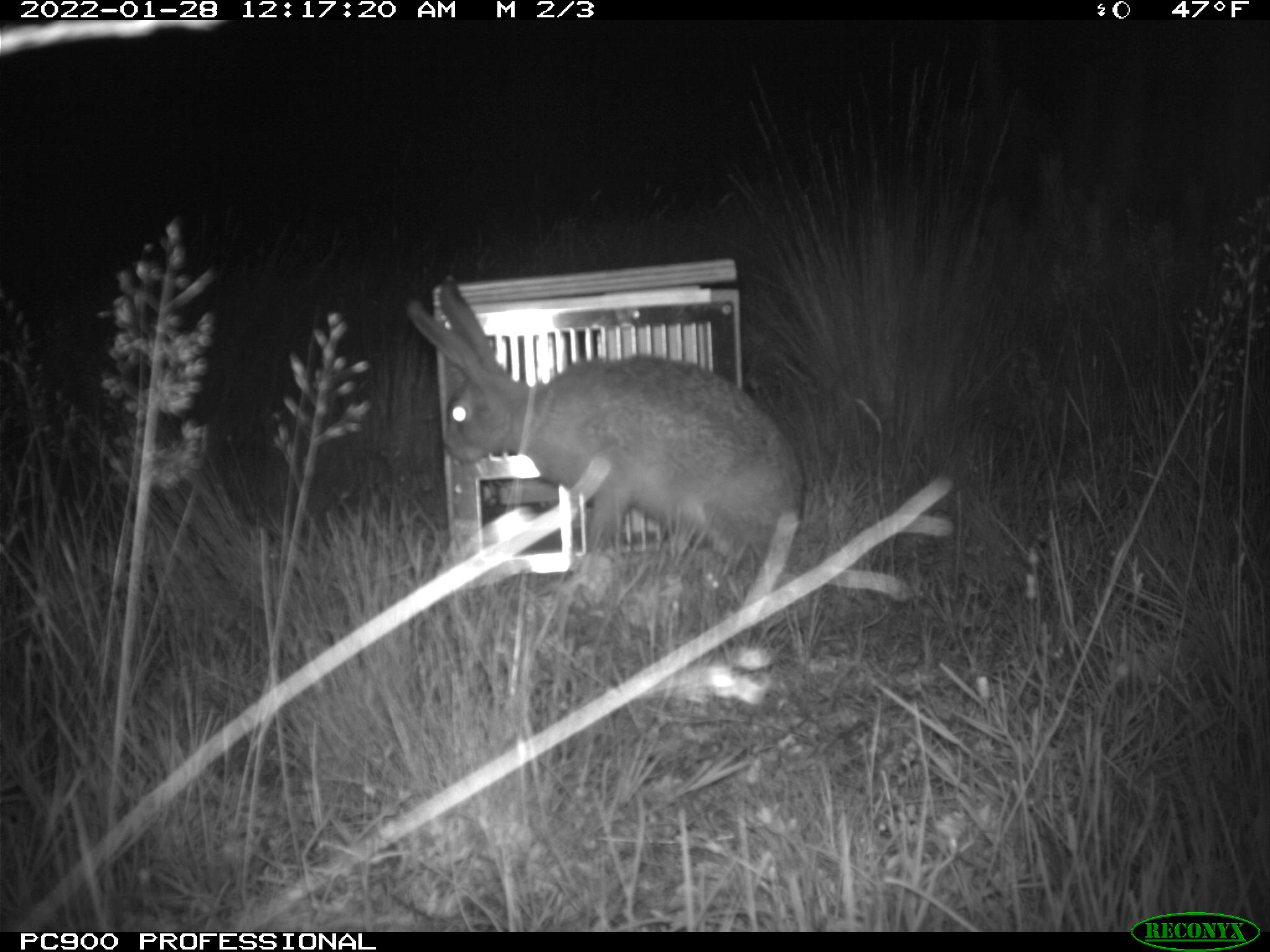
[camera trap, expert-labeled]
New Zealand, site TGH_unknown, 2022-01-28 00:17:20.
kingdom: Animalia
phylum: Chordata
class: Mammalia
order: Lagomorpha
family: Leporidae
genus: Lepus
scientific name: Lepus europaeus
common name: brown hare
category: hare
Hare (brown hare) (Lepus europaeus).